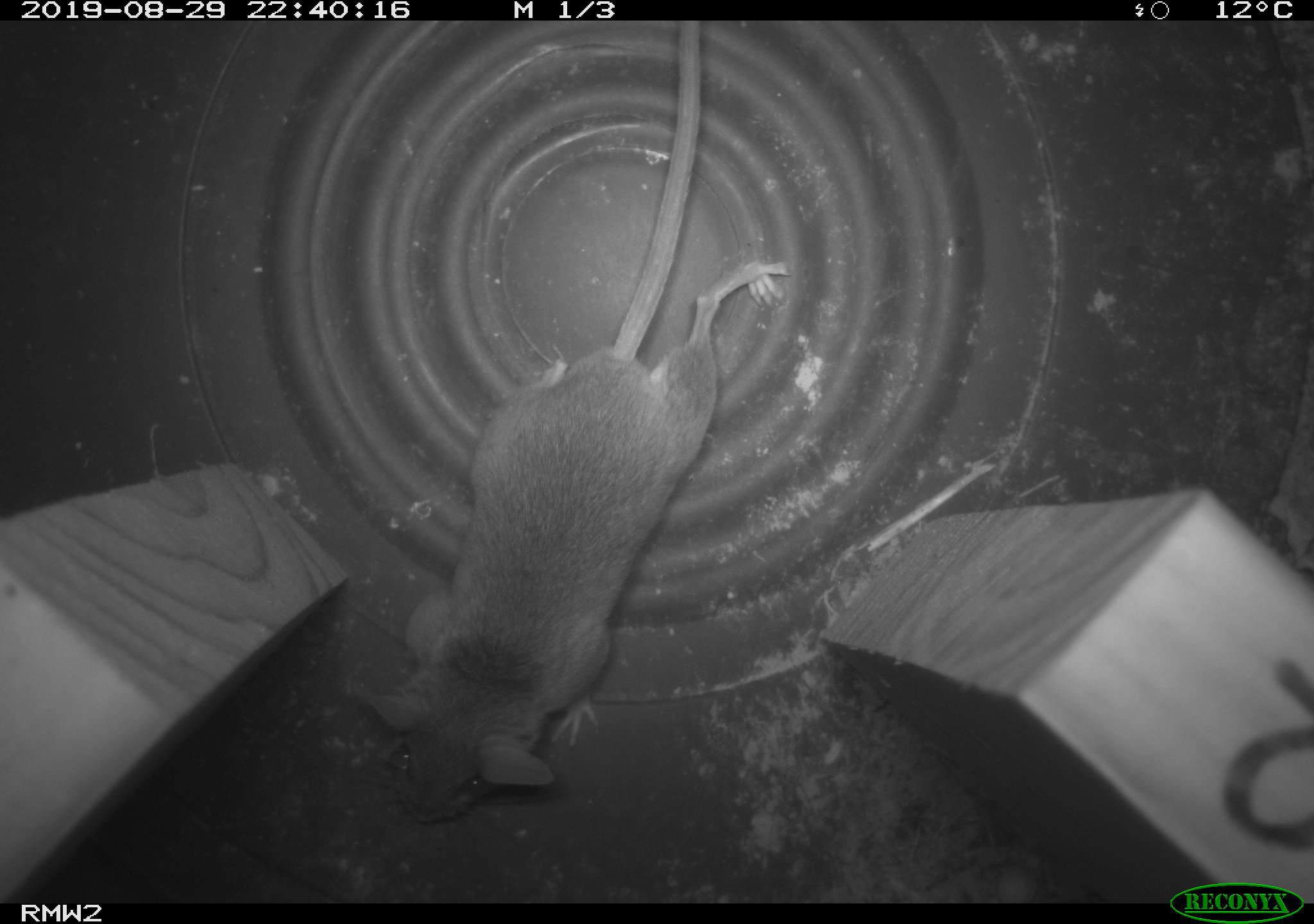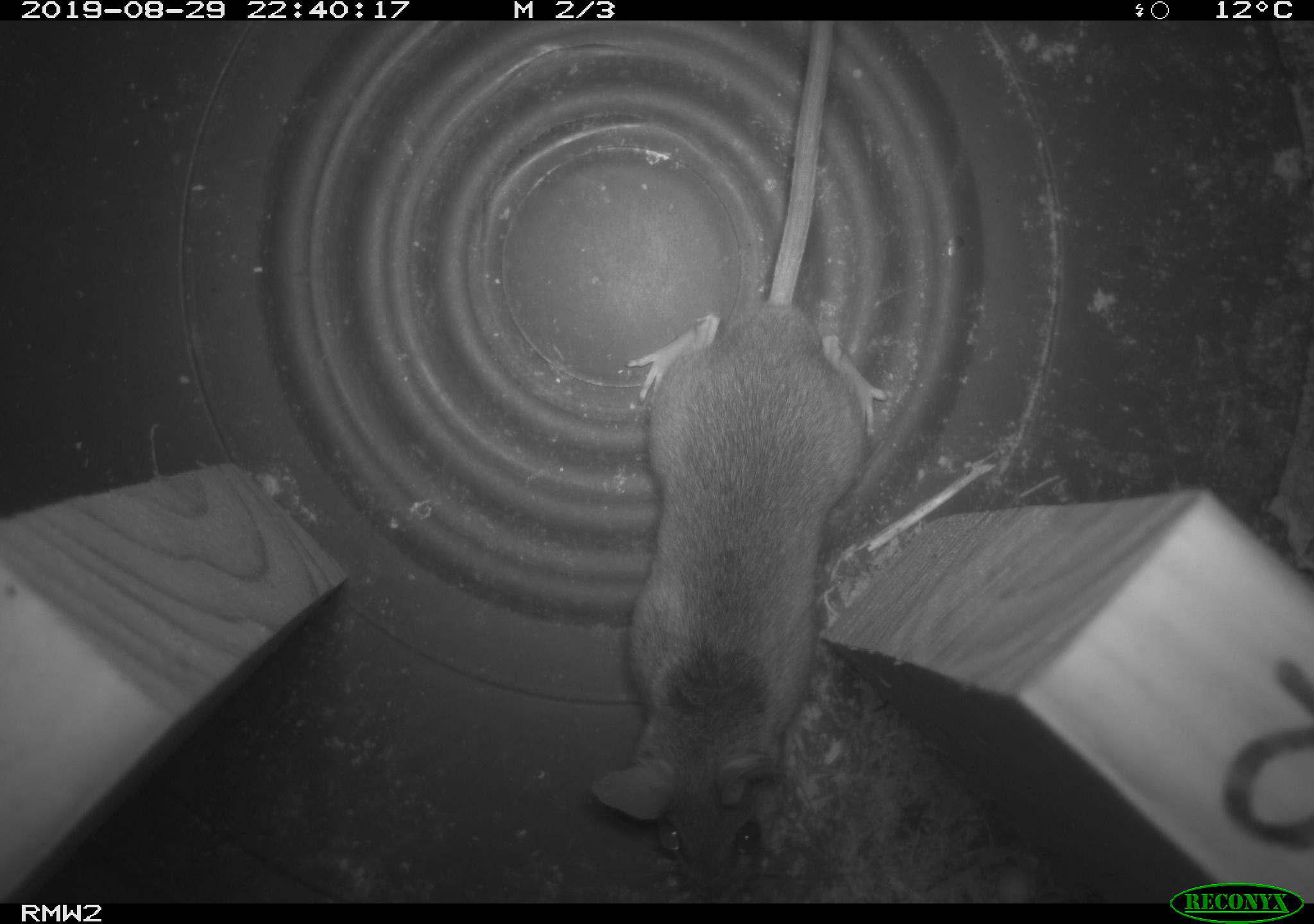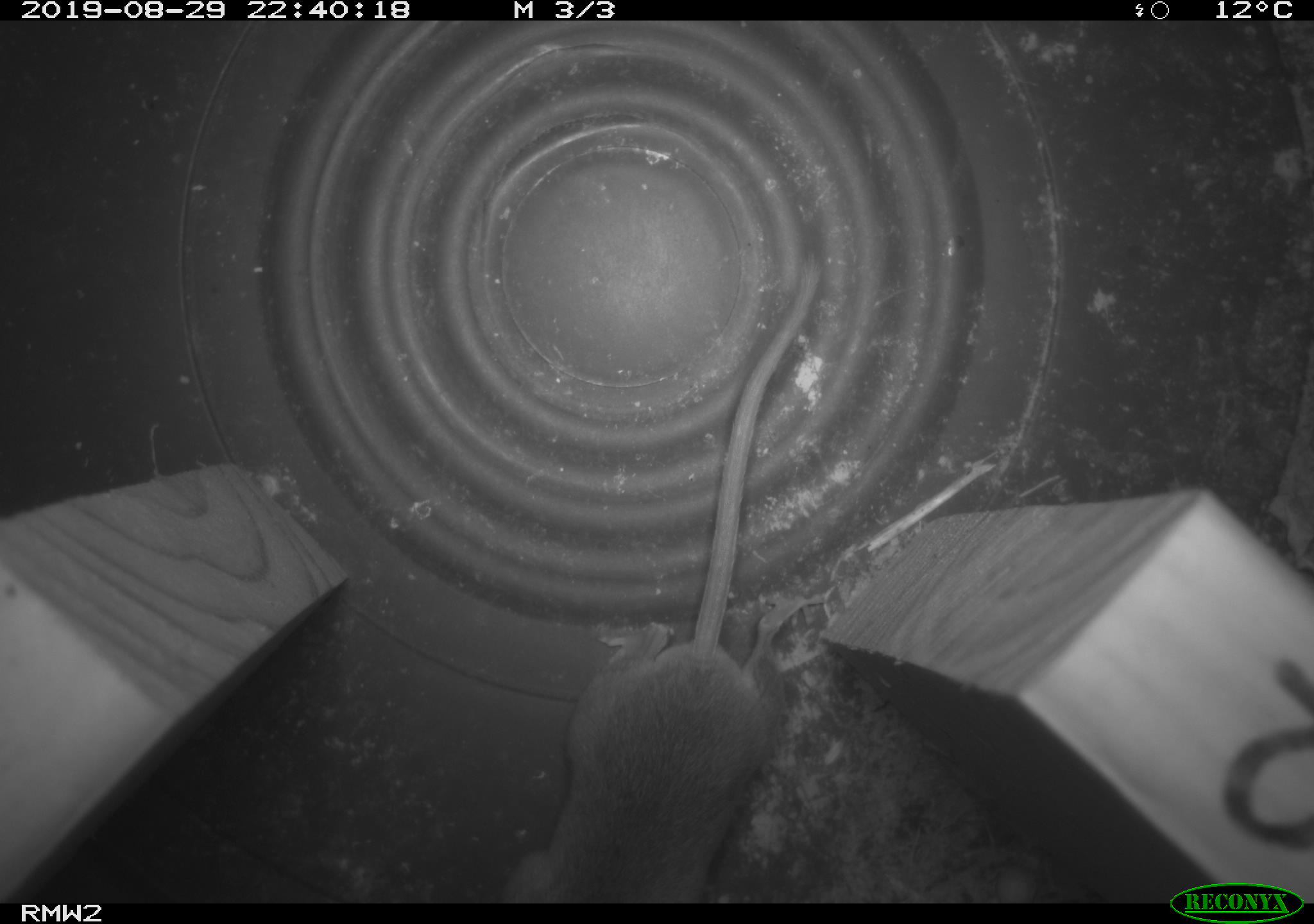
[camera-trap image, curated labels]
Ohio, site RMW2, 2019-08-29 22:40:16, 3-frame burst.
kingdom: Animalia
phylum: Chordata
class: Mammalia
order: Rodentia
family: Cricetidae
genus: Peromyscus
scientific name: Peromyscus leucopus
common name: white-footed mouse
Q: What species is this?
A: White-footed mouse (Peromyscus leucopus).